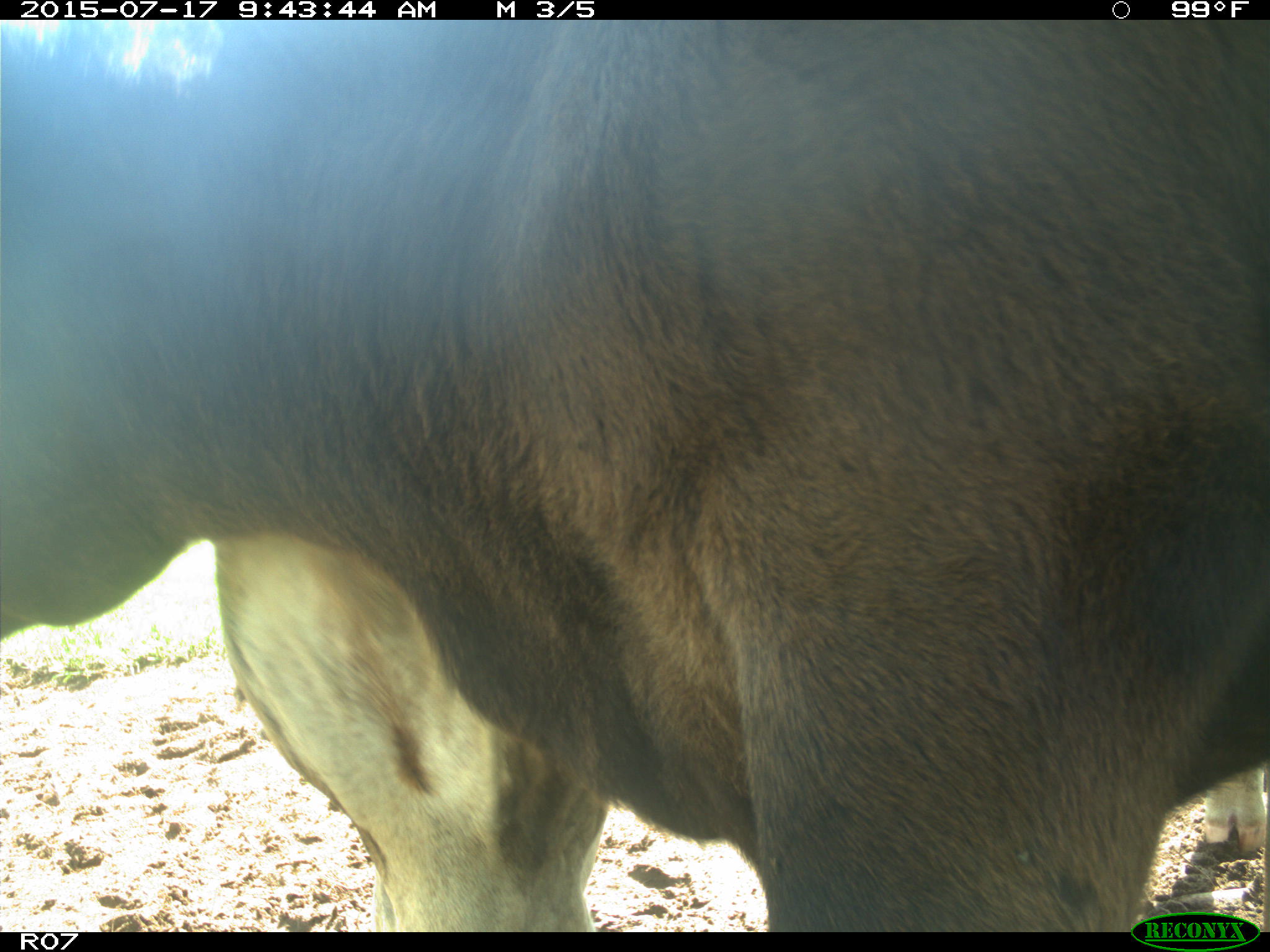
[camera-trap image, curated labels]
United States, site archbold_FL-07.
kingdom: Animalia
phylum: Chordata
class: Mammalia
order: Artiodactyla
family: Bovidae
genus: Bos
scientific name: Bos taurus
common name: domestic cow